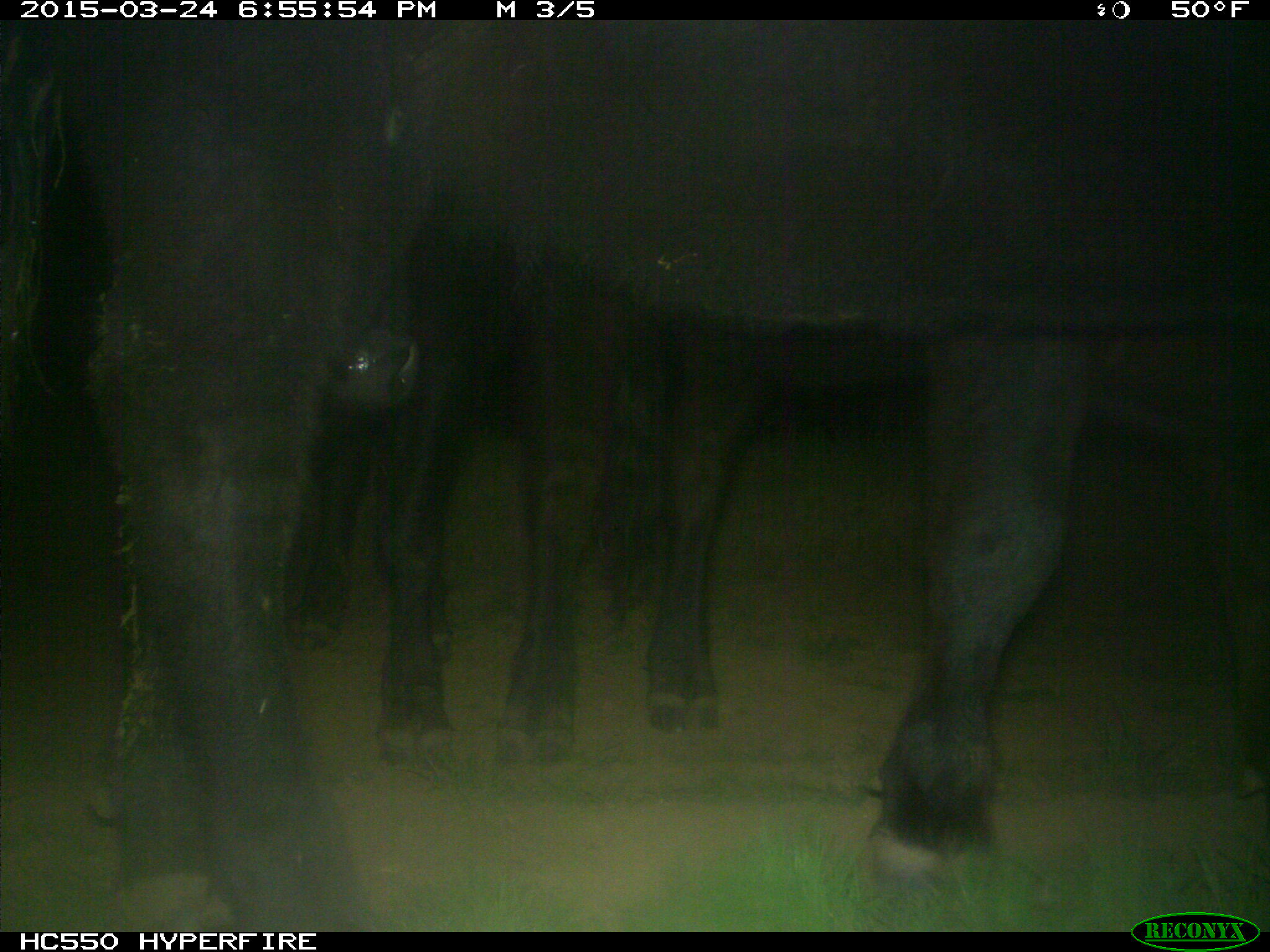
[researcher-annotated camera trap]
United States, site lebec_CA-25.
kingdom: Animalia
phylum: Chordata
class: Mammalia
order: Artiodactyla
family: Bovidae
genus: Bos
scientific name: Bos taurus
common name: domestic cow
Bos taurus (domestic cow).